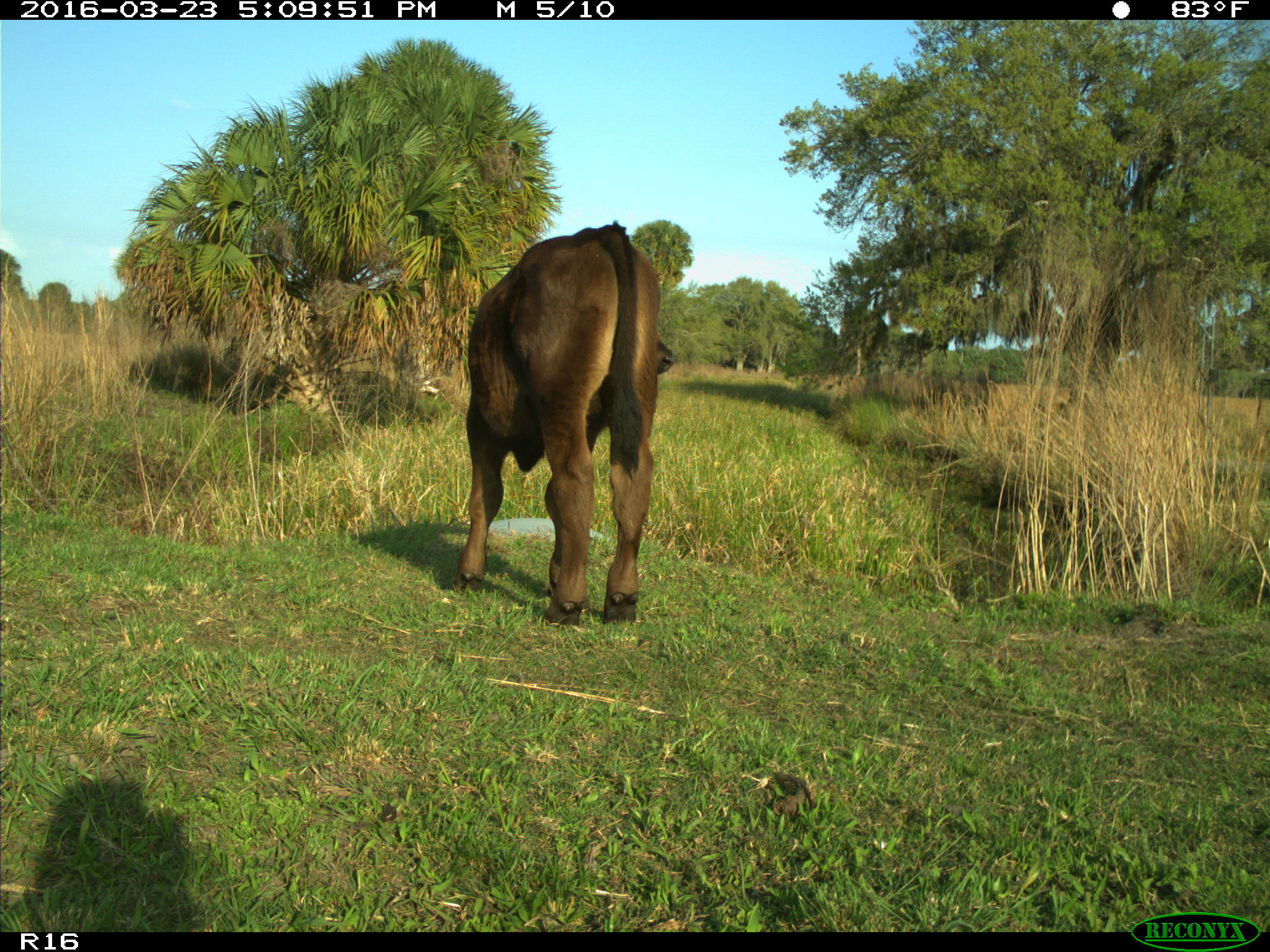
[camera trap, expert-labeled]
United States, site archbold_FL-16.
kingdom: Animalia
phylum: Chordata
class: Mammalia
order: Artiodactyla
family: Bovidae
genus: Bos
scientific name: Bos taurus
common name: domestic cow